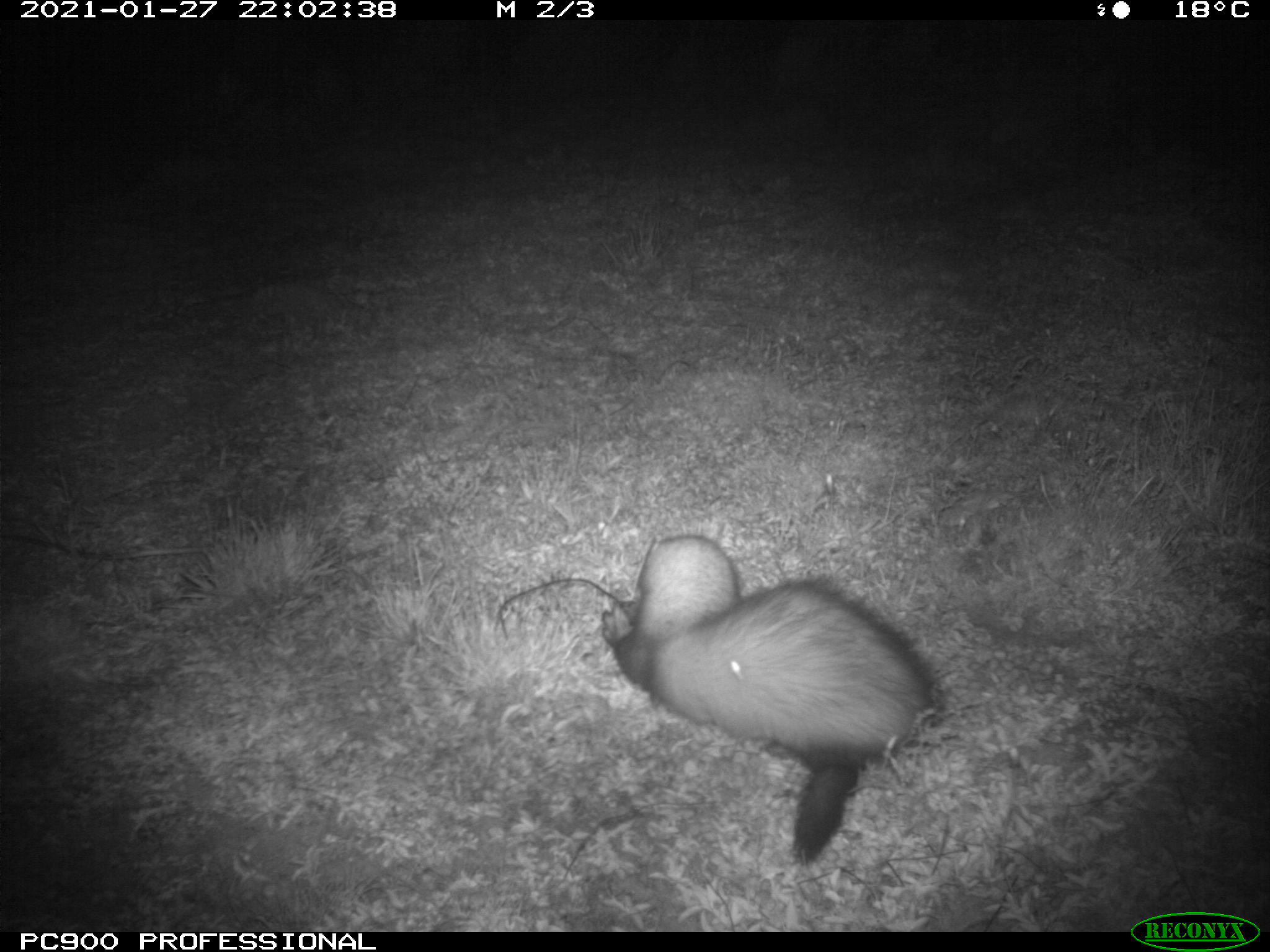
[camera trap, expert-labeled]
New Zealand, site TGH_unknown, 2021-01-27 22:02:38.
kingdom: Animalia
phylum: Chordata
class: Mammalia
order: Carnivora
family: Mustelidae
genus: Mustela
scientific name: Mustela furo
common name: ferret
Ferret (Mustela furo).